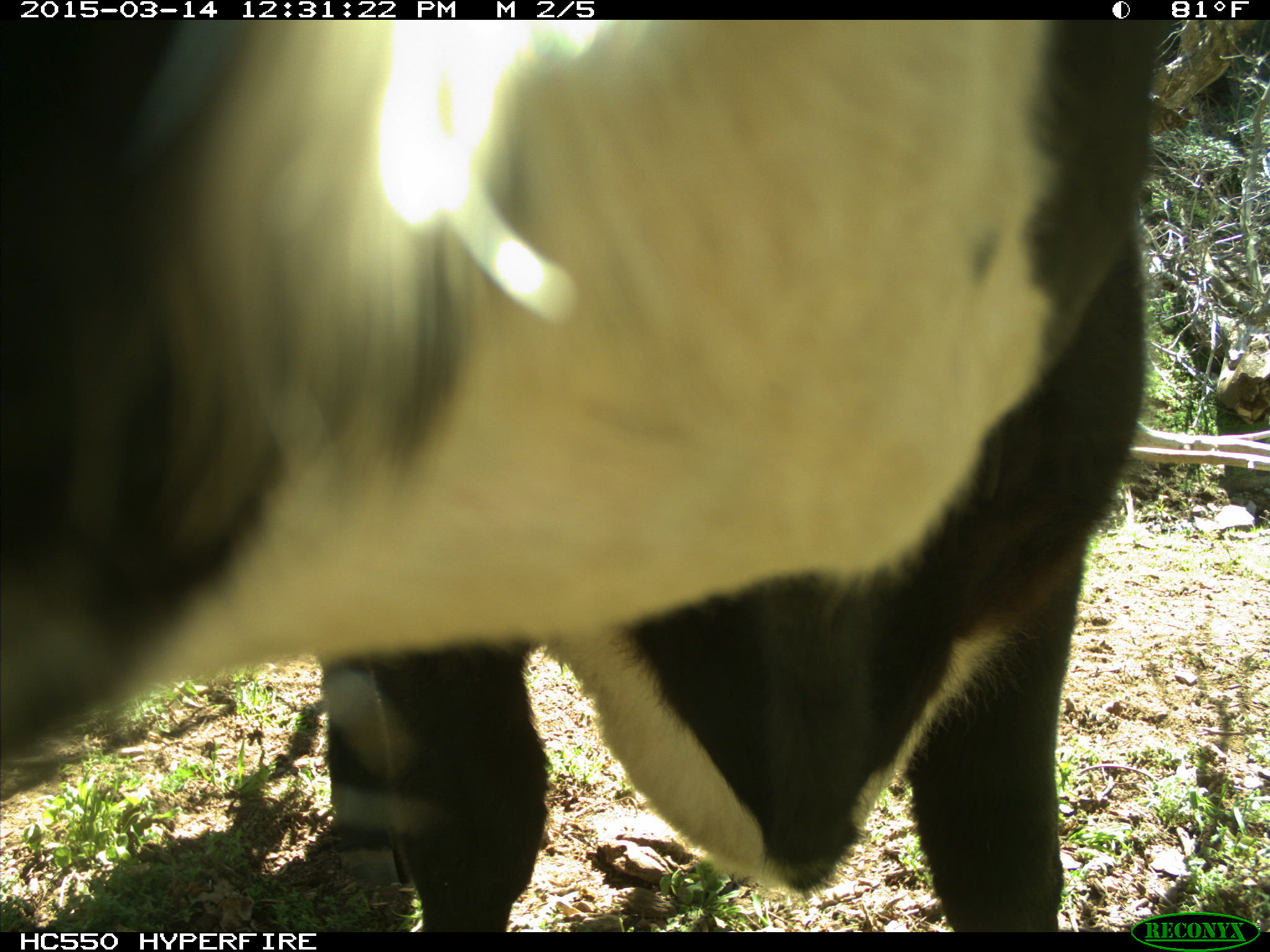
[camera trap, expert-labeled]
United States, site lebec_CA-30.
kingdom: Animalia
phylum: Chordata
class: Mammalia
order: Artiodactyla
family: Bovidae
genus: Bos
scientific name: Bos taurus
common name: domestic cow